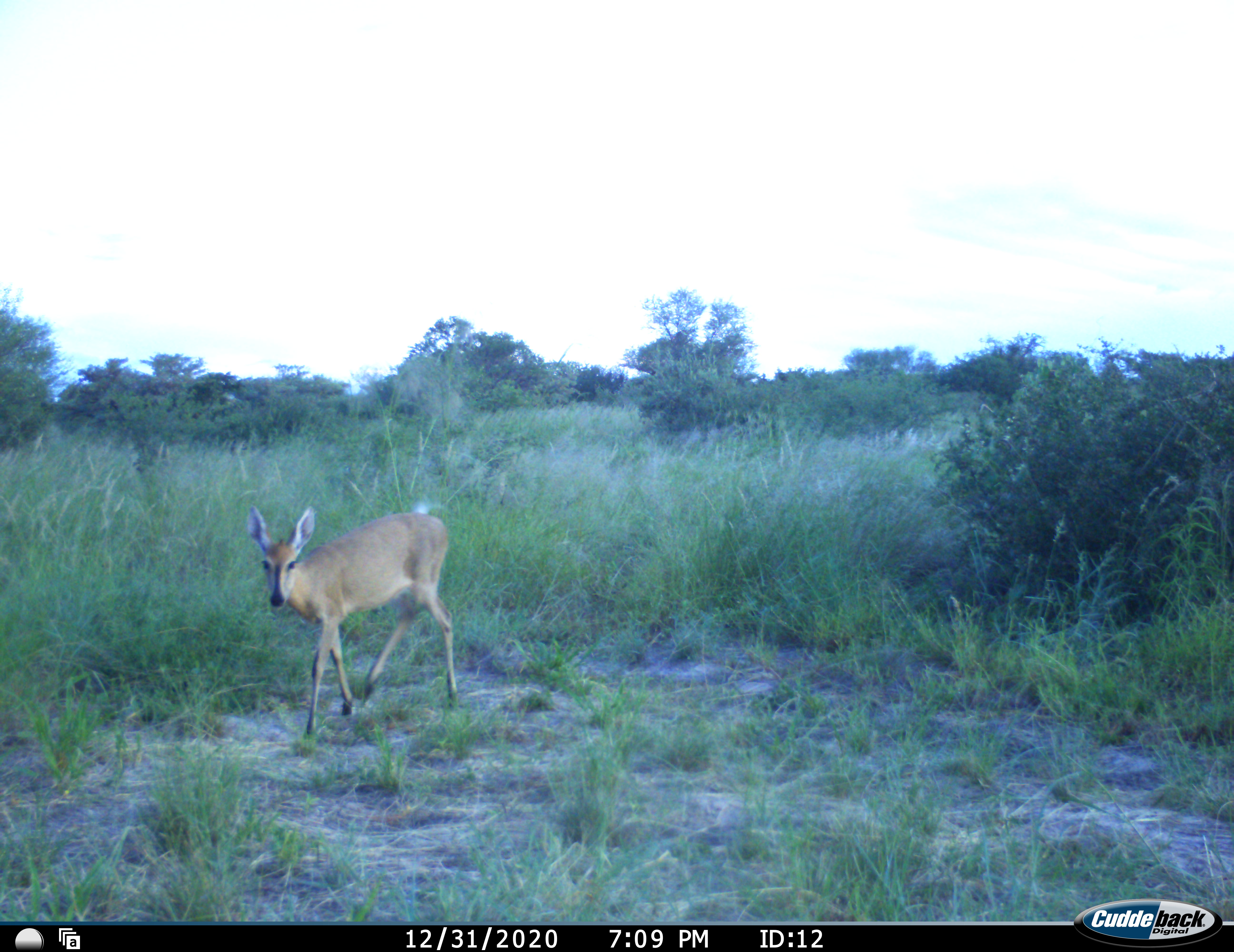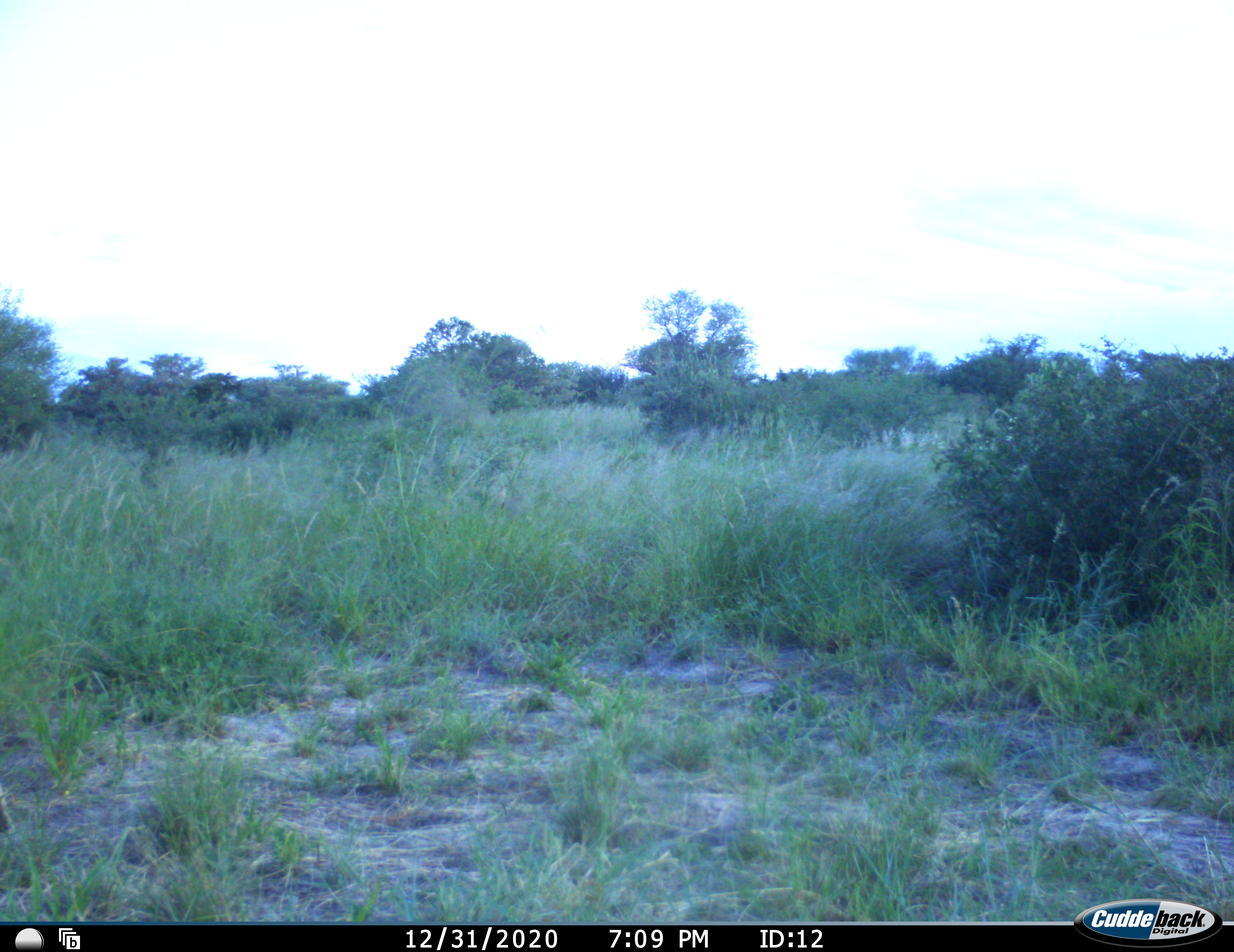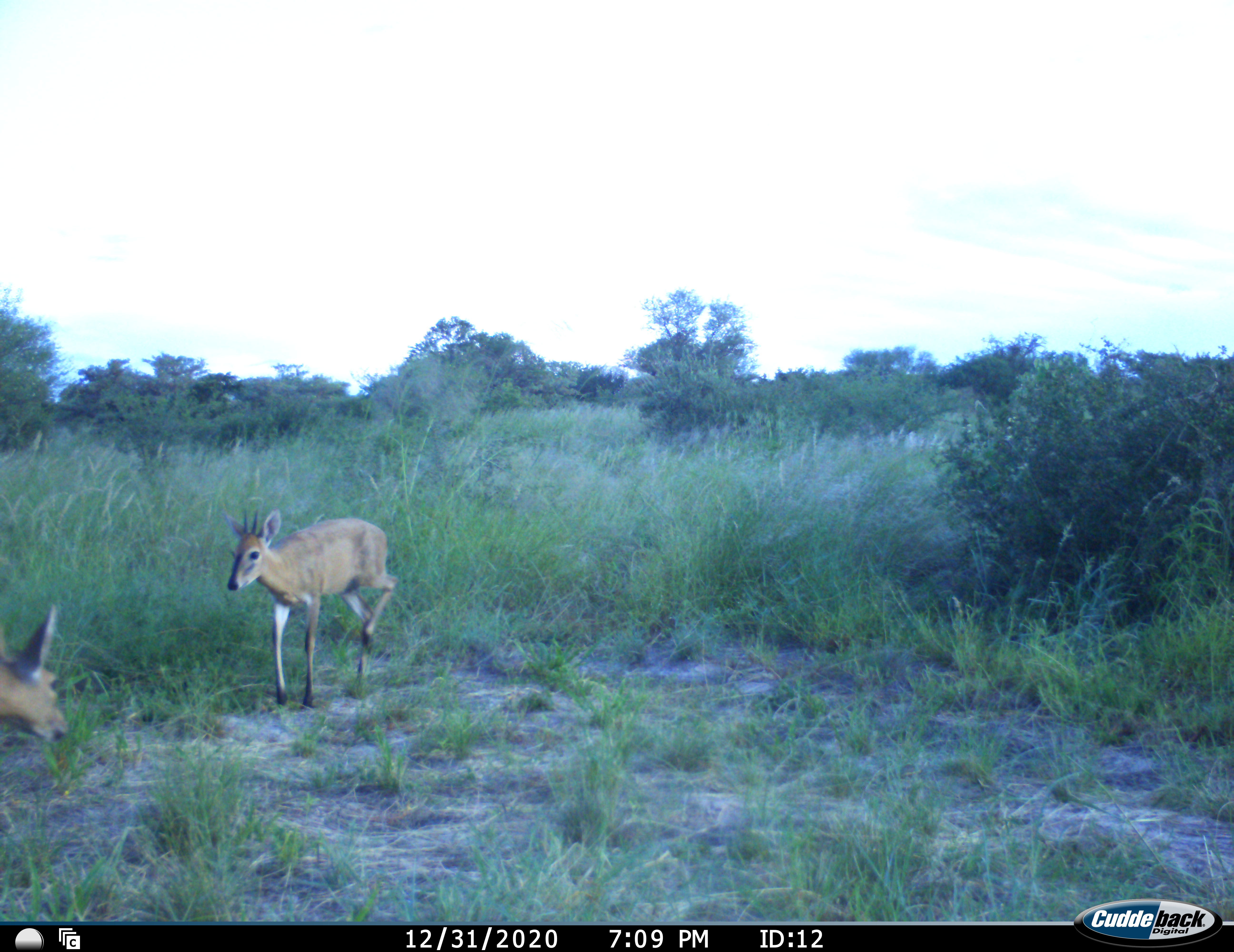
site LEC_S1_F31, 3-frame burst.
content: unidentified animal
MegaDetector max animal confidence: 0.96